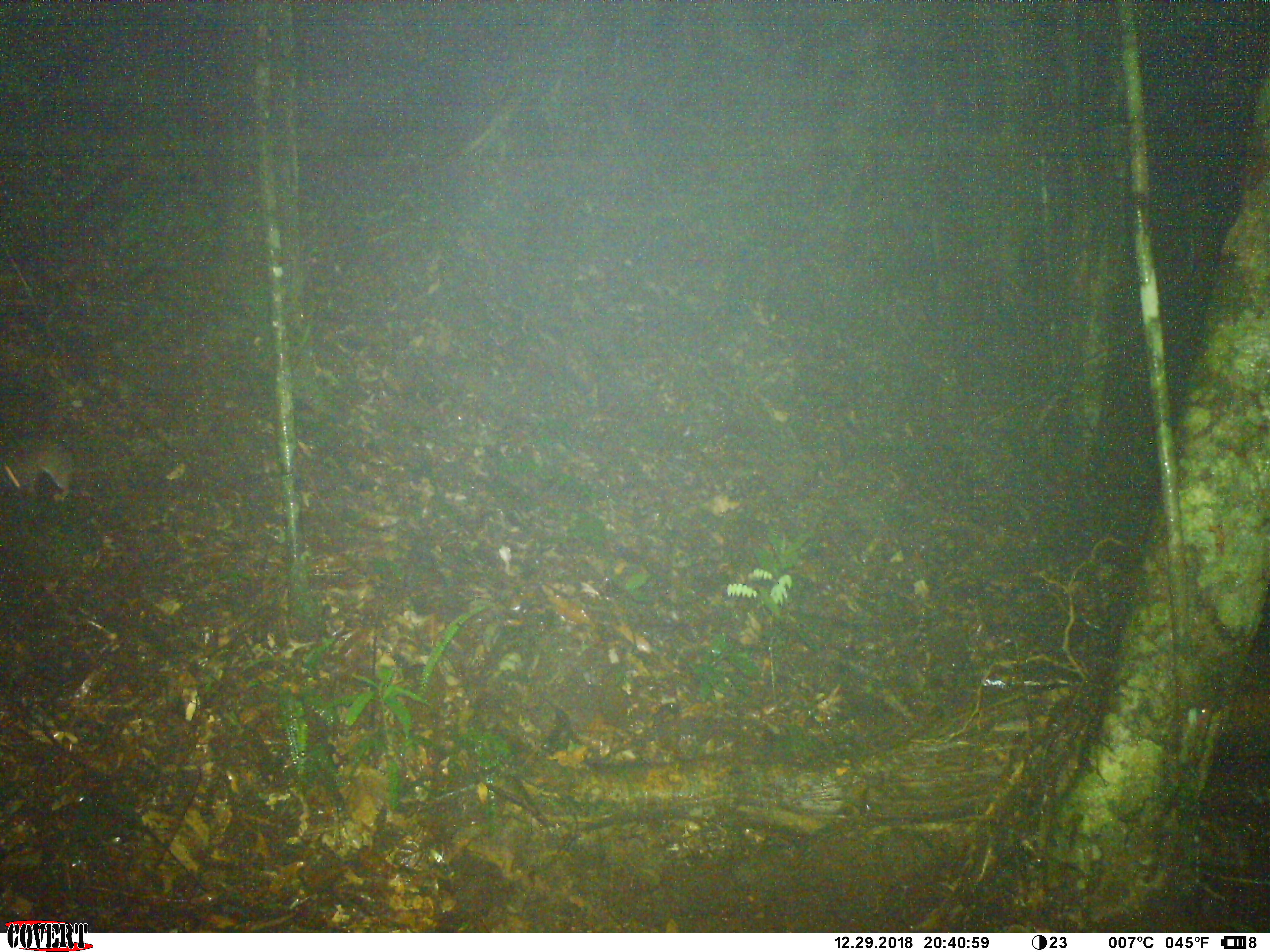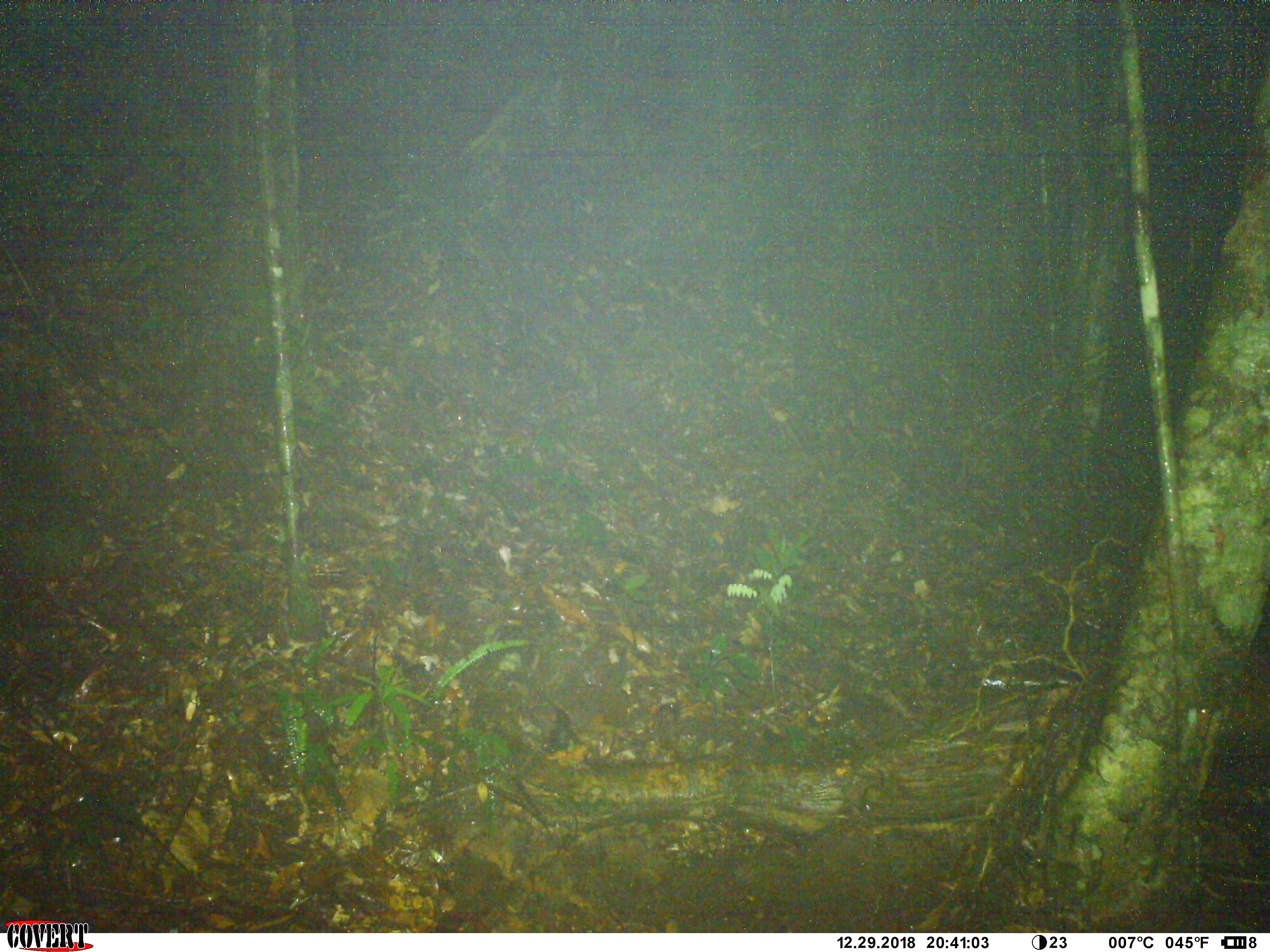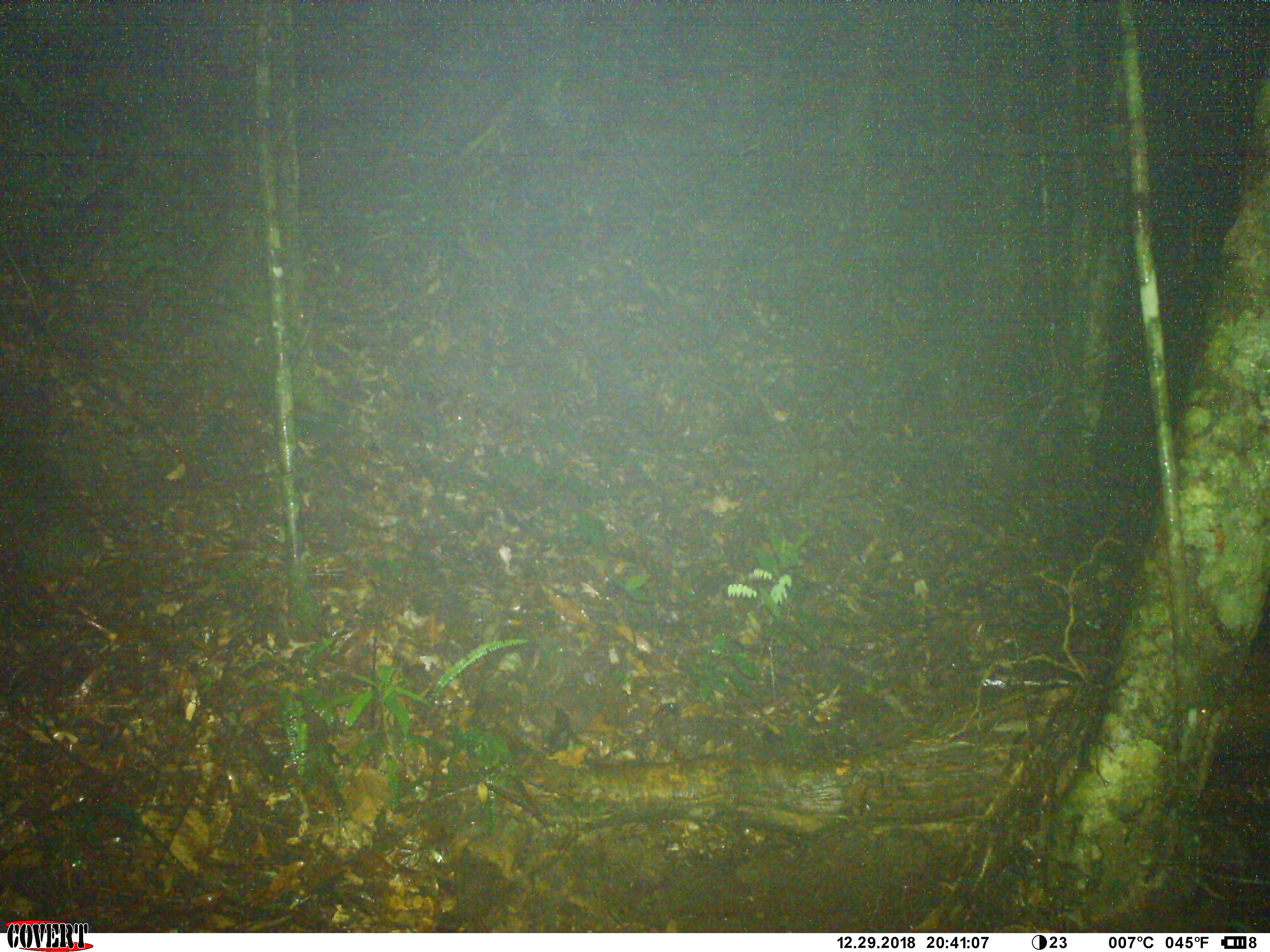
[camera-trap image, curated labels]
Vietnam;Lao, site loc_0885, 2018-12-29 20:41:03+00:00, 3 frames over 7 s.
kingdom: Animalia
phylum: Chordata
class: Mammalia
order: Rodentia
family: Muridae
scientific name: Muridae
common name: old-world mice and rats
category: unidentified murid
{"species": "unidentified murid (old-world mice and rats) (Muridae)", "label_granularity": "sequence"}